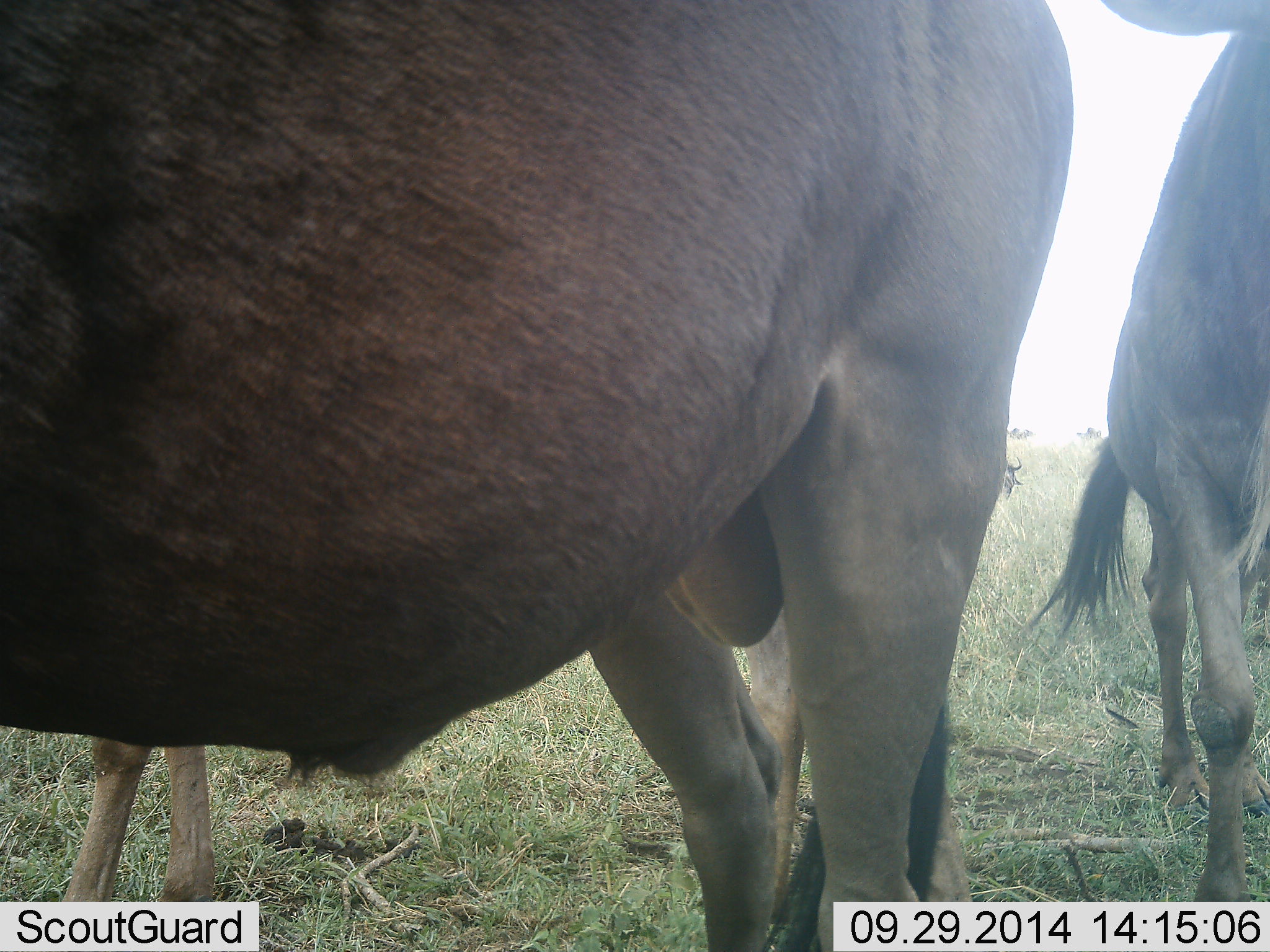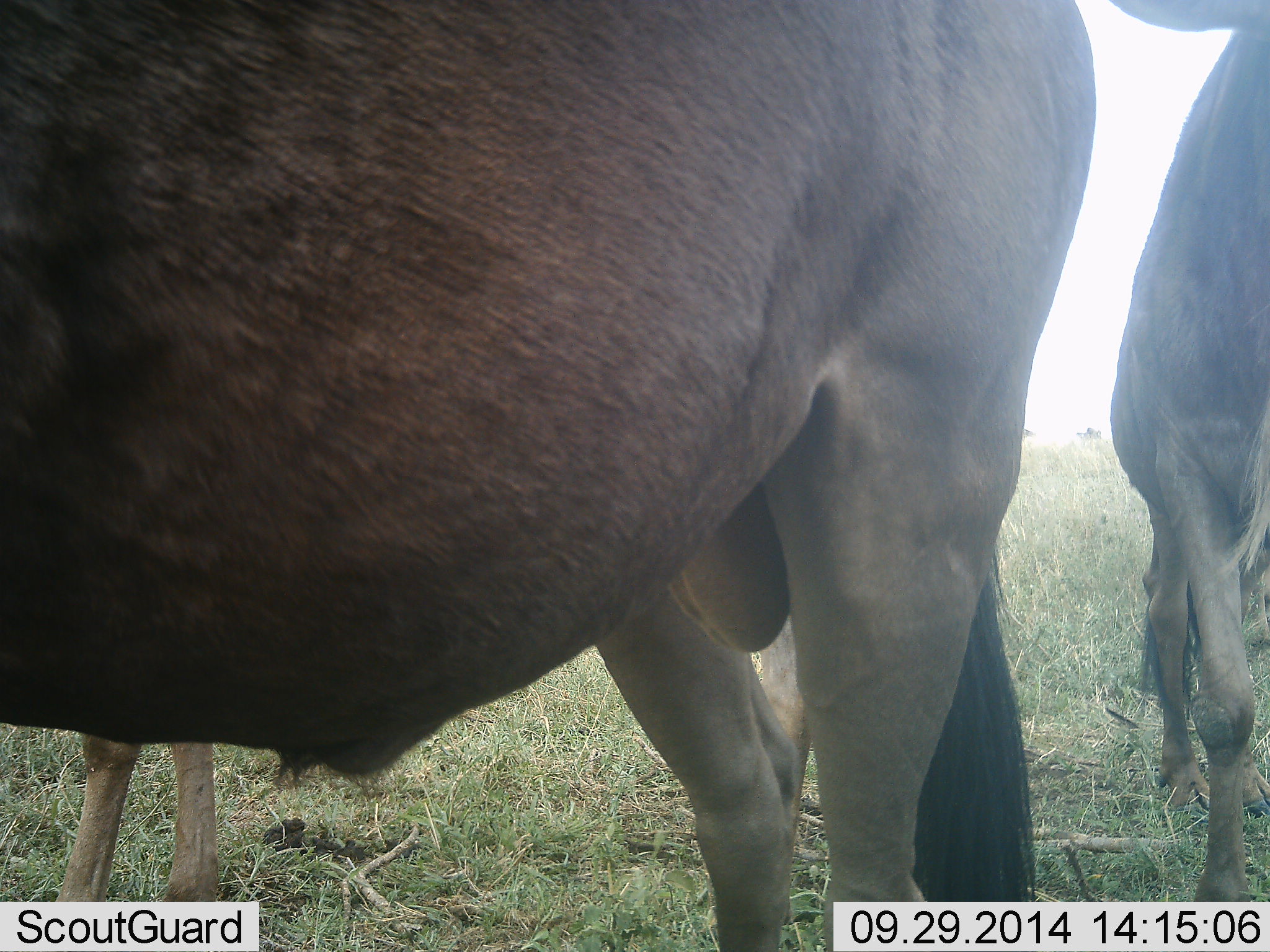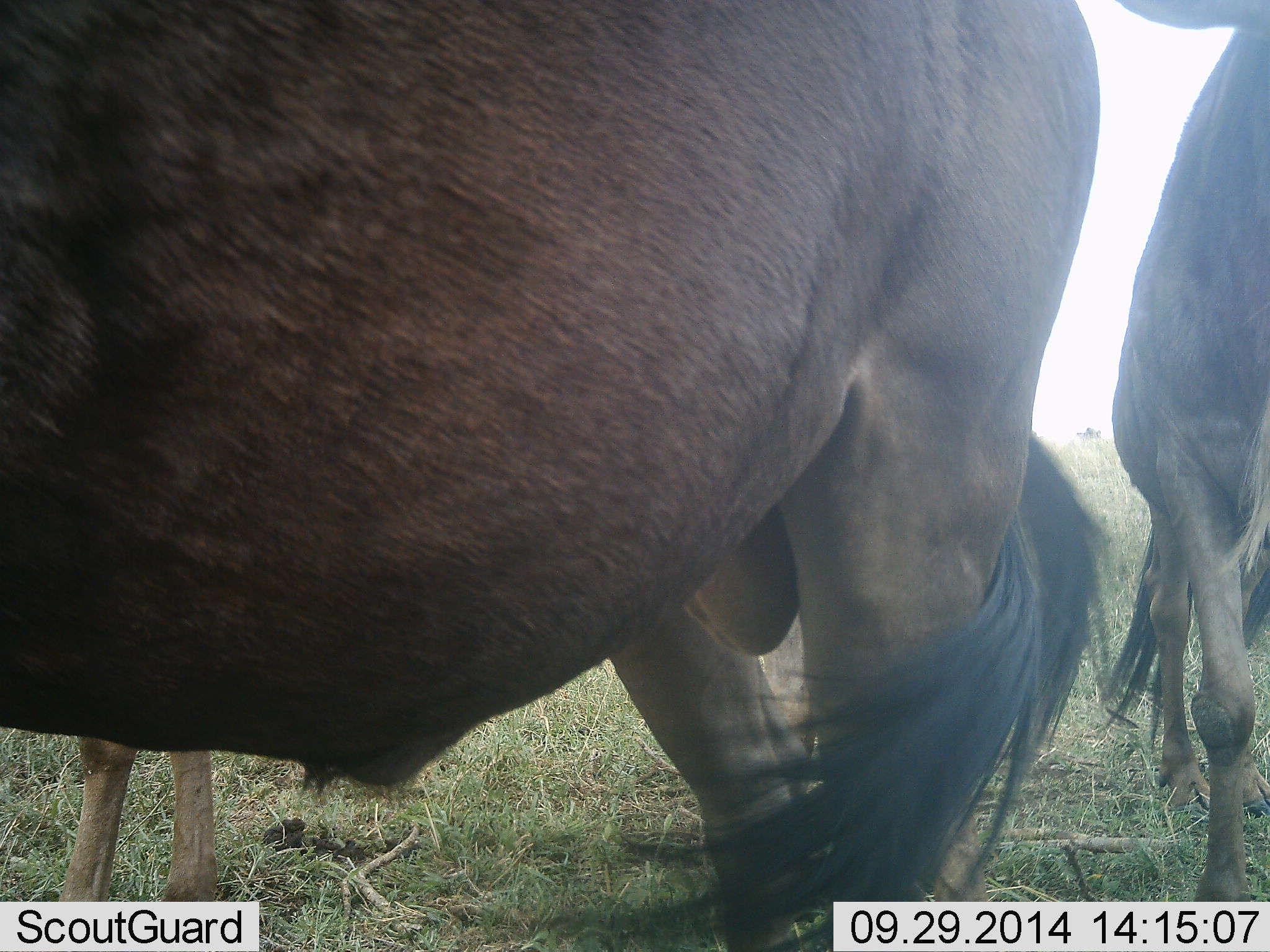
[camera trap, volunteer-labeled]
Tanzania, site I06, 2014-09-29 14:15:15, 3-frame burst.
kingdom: Animalia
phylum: Chordata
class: Mammalia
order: Artiodactyla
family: Bovidae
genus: Connochaetes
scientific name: Connochaetes taurinus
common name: blue wildebeest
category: wildebeest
Wildebeest (blue wildebeest) (Connochaetes taurinus), count 3. Behavior (volunteer vote fractions): standing 100%, resting 10%, moving 0%, interacting 0%. Young present (vote fraction): 10%. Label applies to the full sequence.